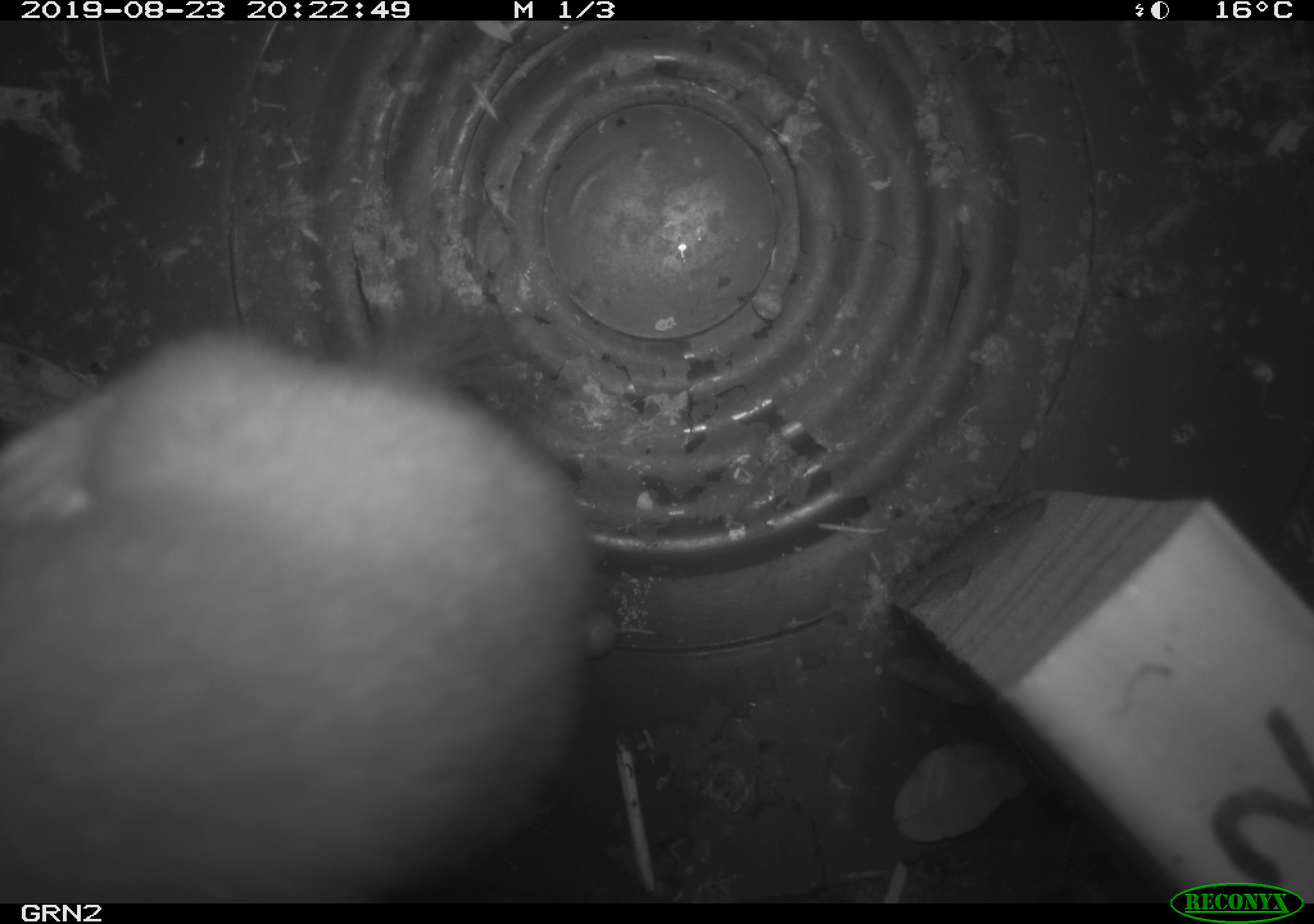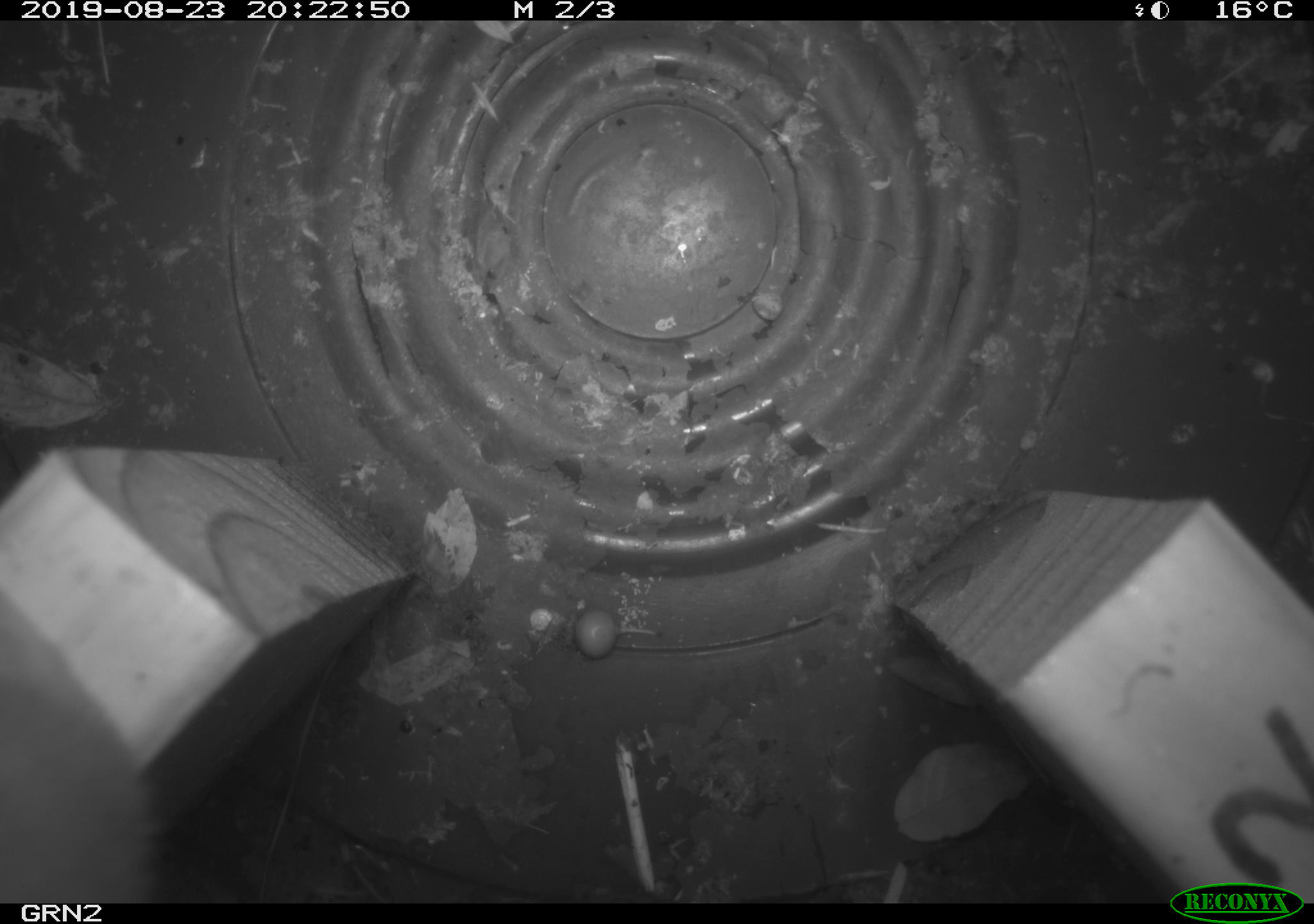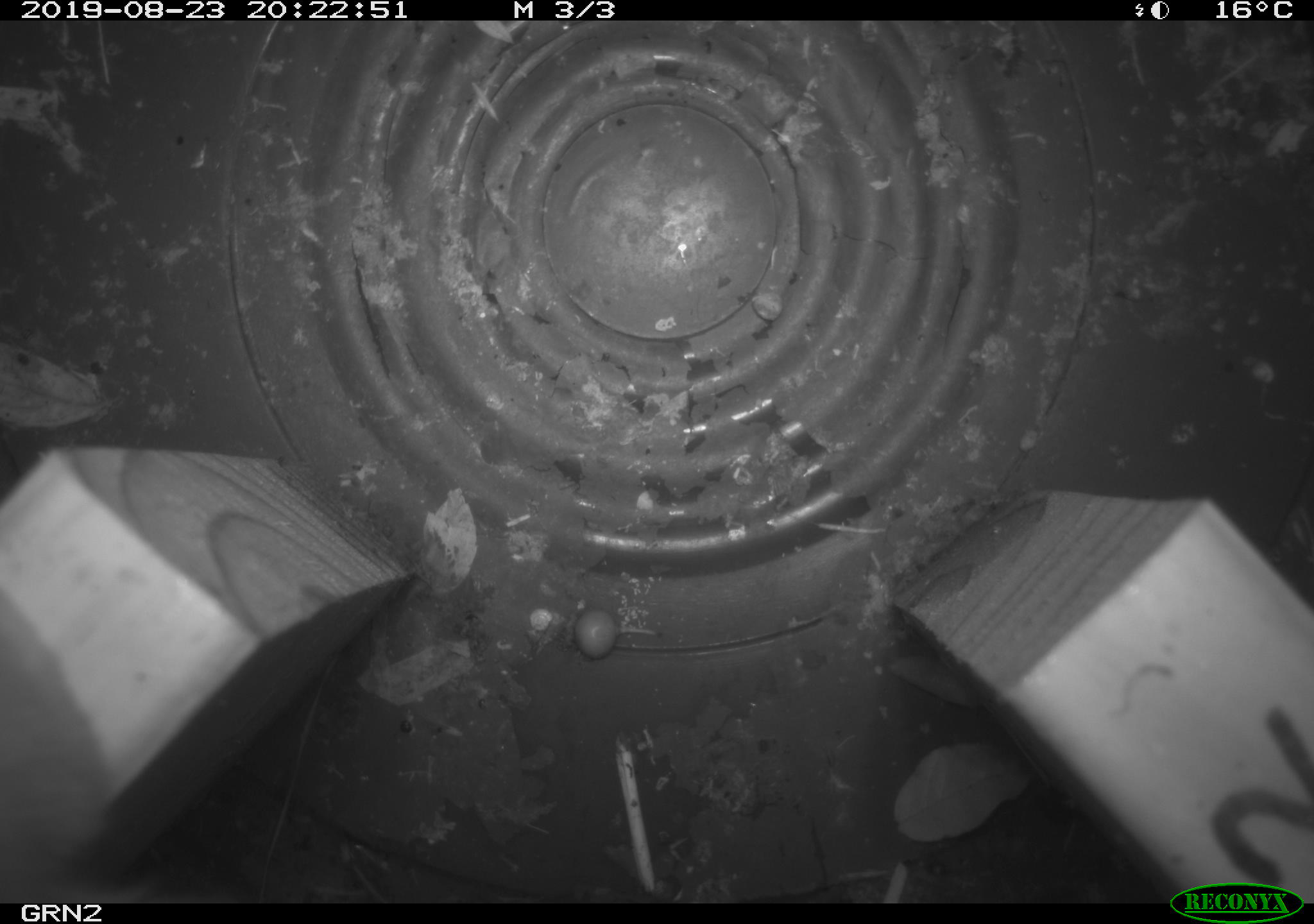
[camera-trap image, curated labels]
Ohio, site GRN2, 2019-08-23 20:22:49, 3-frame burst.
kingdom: Animalia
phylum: Chordata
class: Mammalia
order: Carnivora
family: Mustelidae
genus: Neogale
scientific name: Neogale frenata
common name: long-tailed weasel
Long-tailed weasel (Neogale frenata).